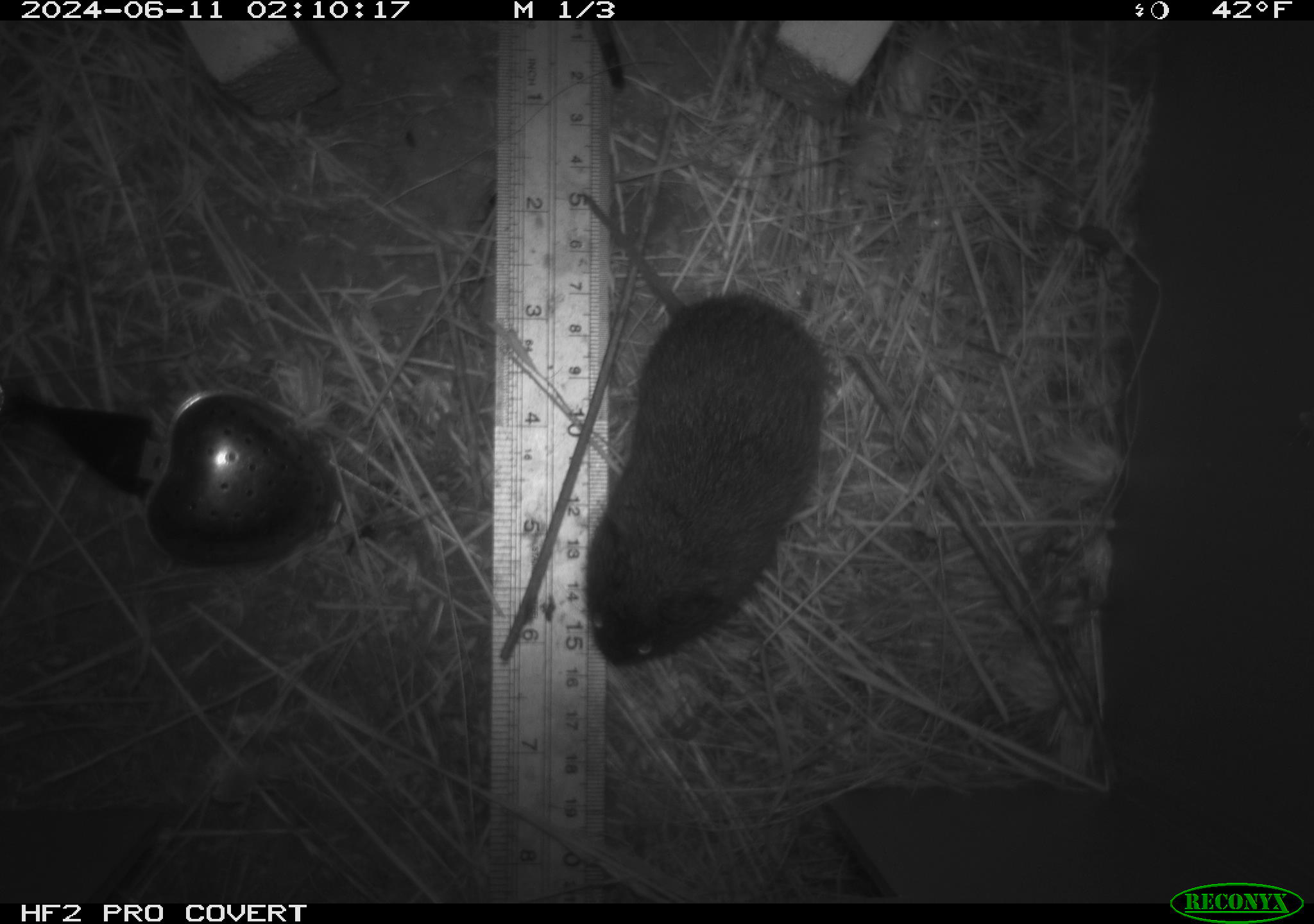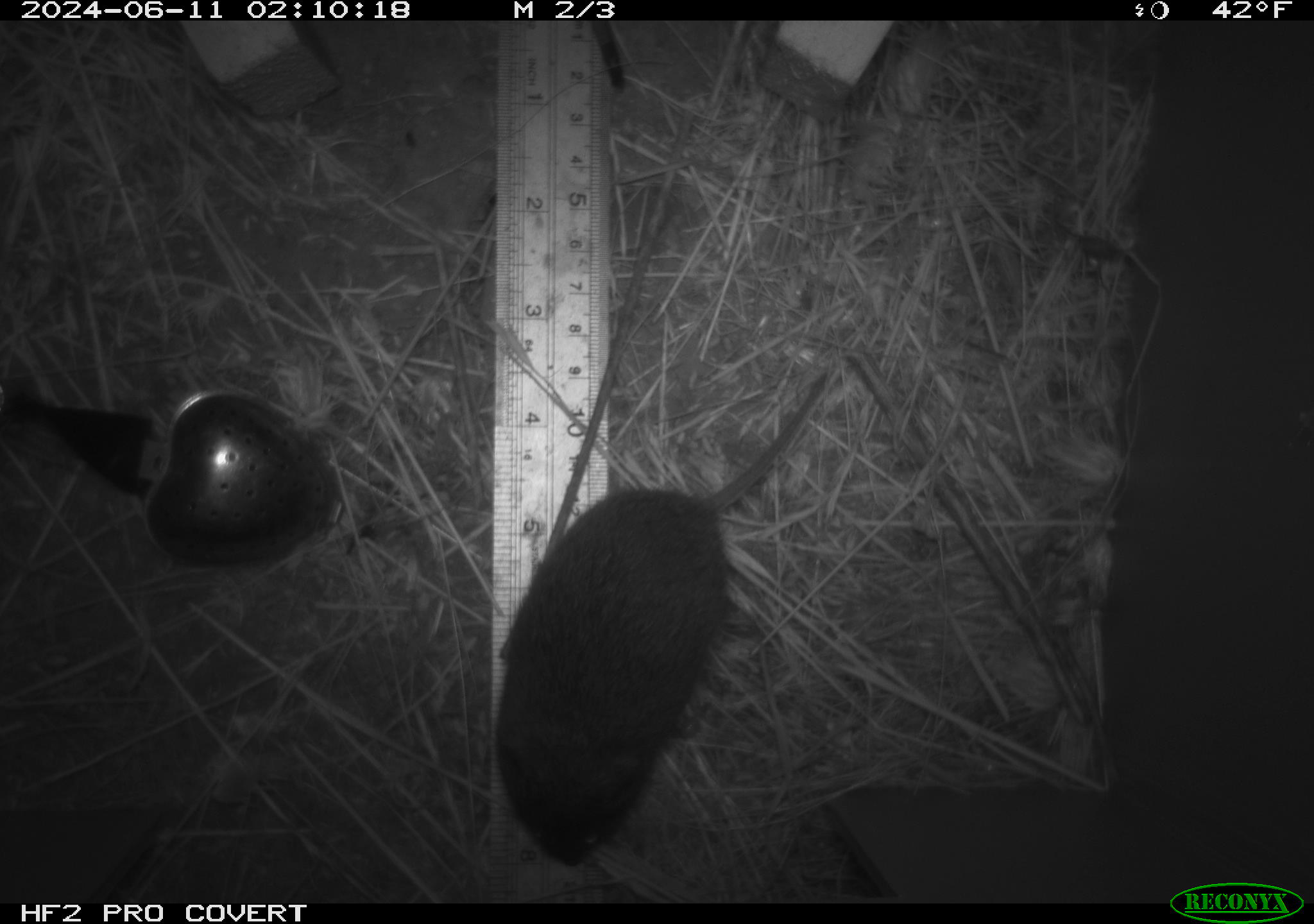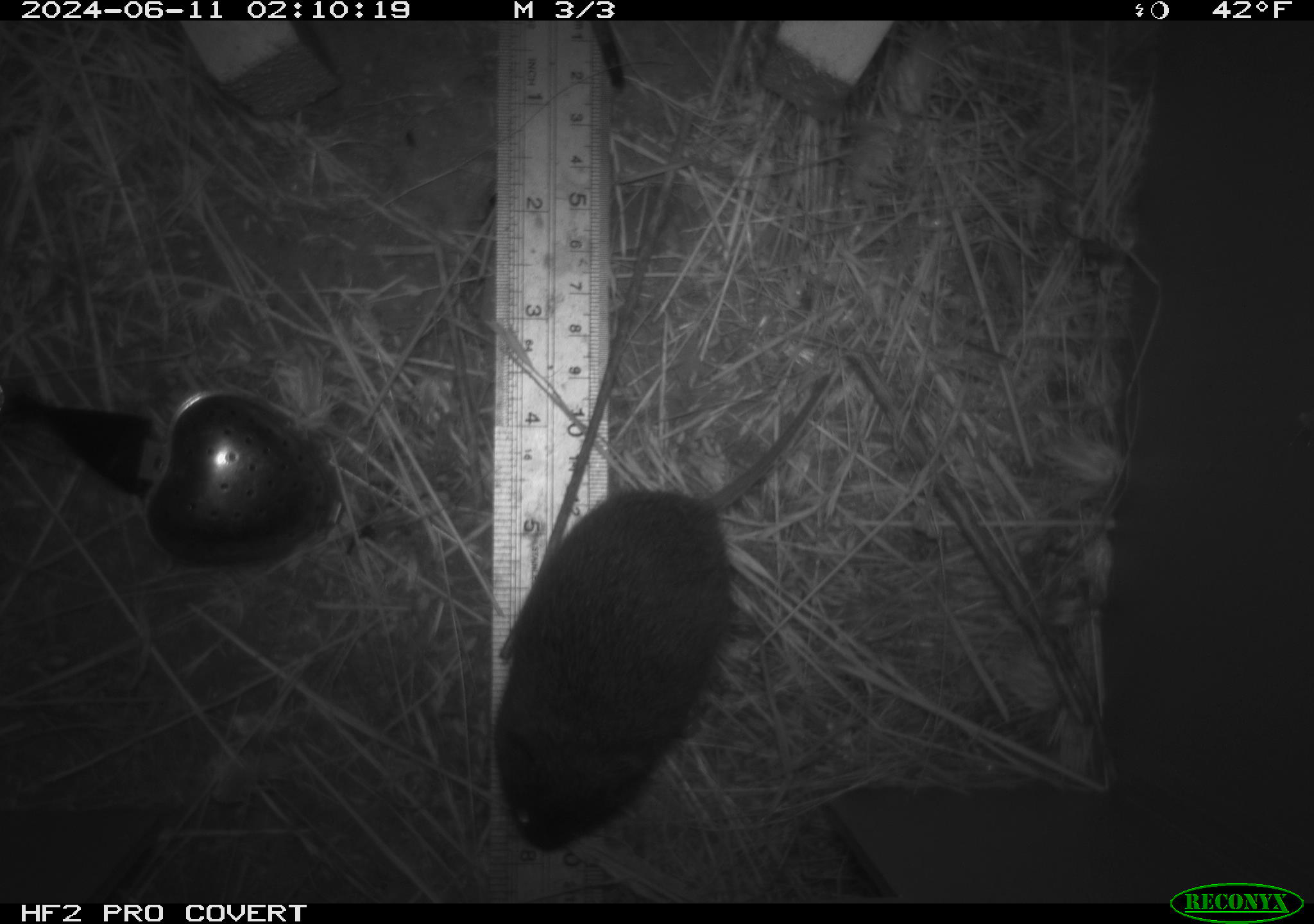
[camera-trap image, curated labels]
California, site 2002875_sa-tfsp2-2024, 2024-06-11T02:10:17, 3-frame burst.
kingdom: Animalia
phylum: Chordata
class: Mammalia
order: Rodentia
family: Cricetidae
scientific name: Arvicolinae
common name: voles, lemmings, and muskrats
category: arvicolinae subfamily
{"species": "arvicolinae subfamily (voles, lemmings, and muskrats) (Arvicolinae)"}